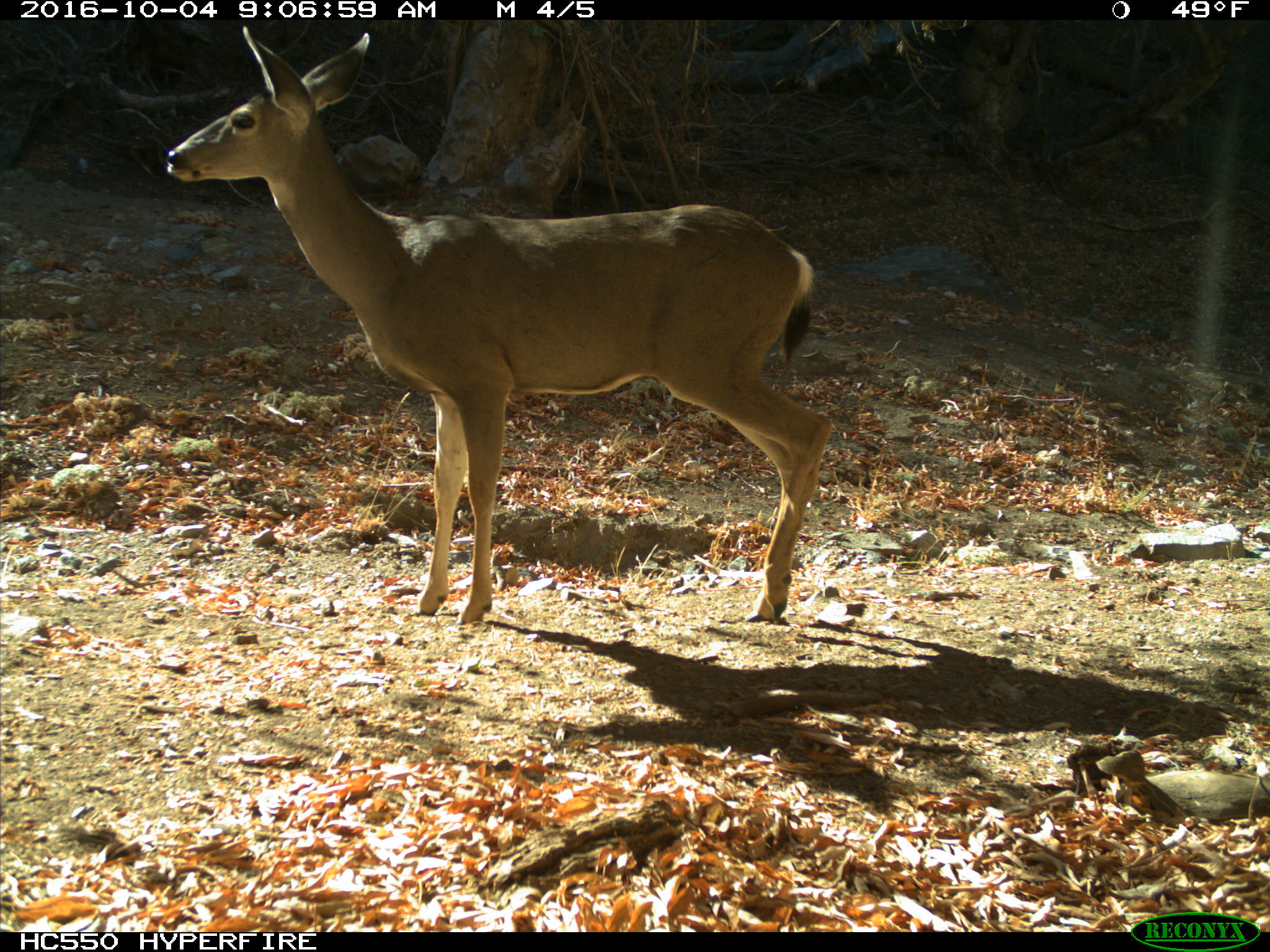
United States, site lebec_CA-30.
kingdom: Animalia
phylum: Chordata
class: Mammalia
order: Artiodactyla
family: Cervidae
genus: Odocoileus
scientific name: Odocoileus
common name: deer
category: unidentified deer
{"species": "unidentified deer (deer) (Odocoileus)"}